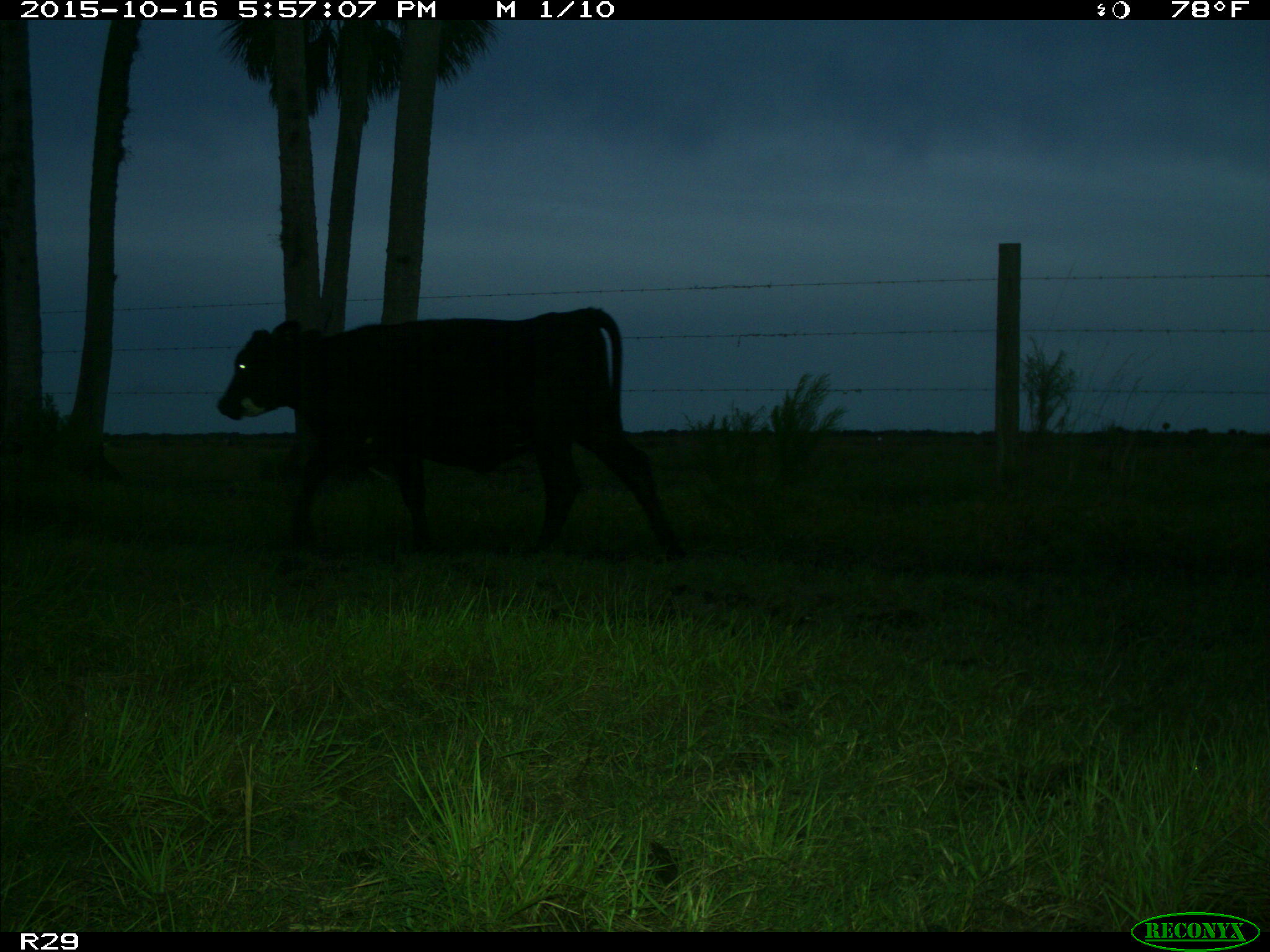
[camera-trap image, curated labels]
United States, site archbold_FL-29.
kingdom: Animalia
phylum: Chordata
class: Mammalia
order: Artiodactyla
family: Bovidae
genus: Bos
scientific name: Bos taurus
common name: domestic cow